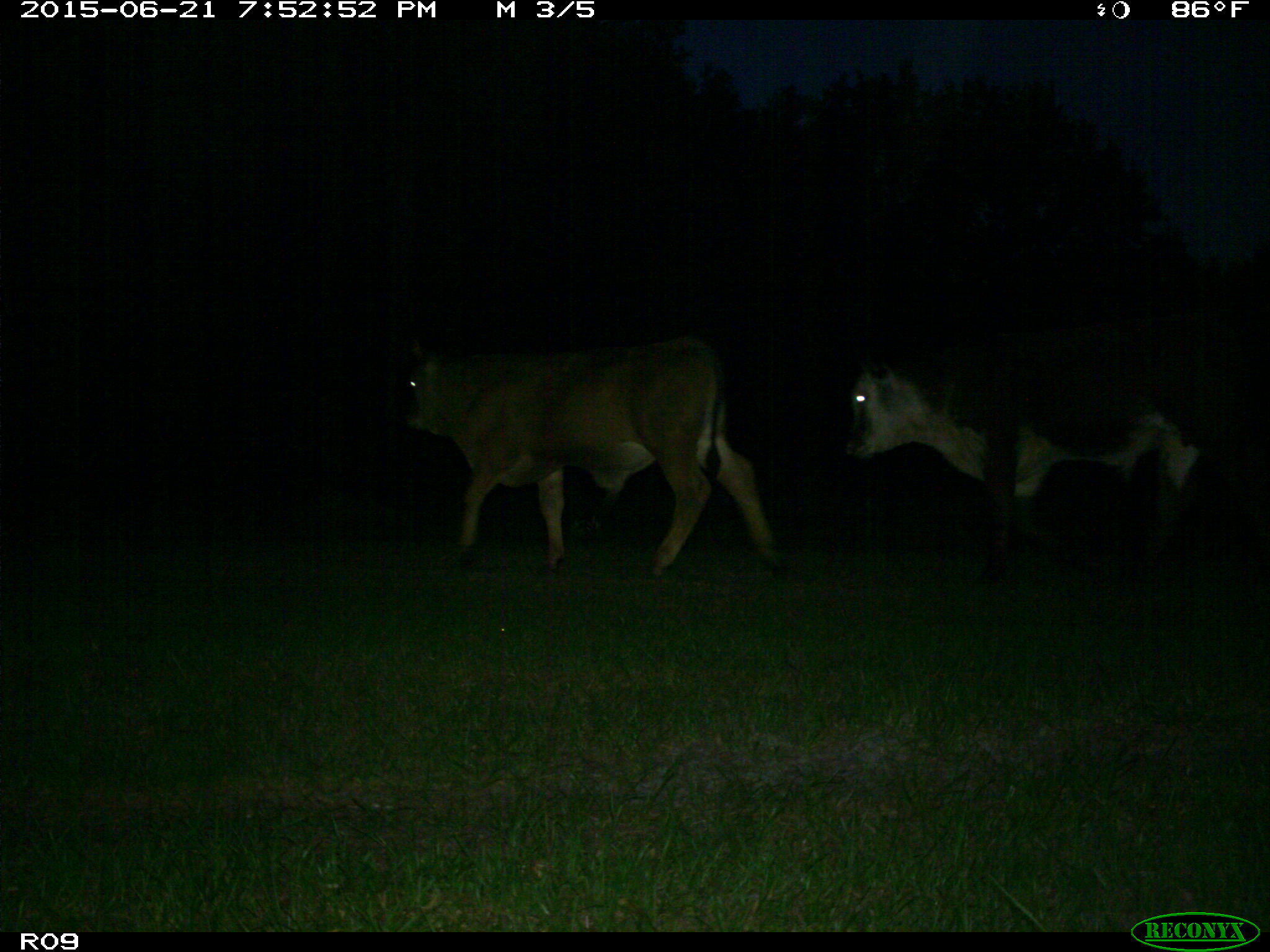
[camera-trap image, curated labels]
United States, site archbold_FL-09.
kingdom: Animalia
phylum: Chordata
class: Mammalia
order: Artiodactyla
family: Bovidae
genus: Bos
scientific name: Bos taurus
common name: domestic cow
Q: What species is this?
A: Bos taurus (domestic cow).